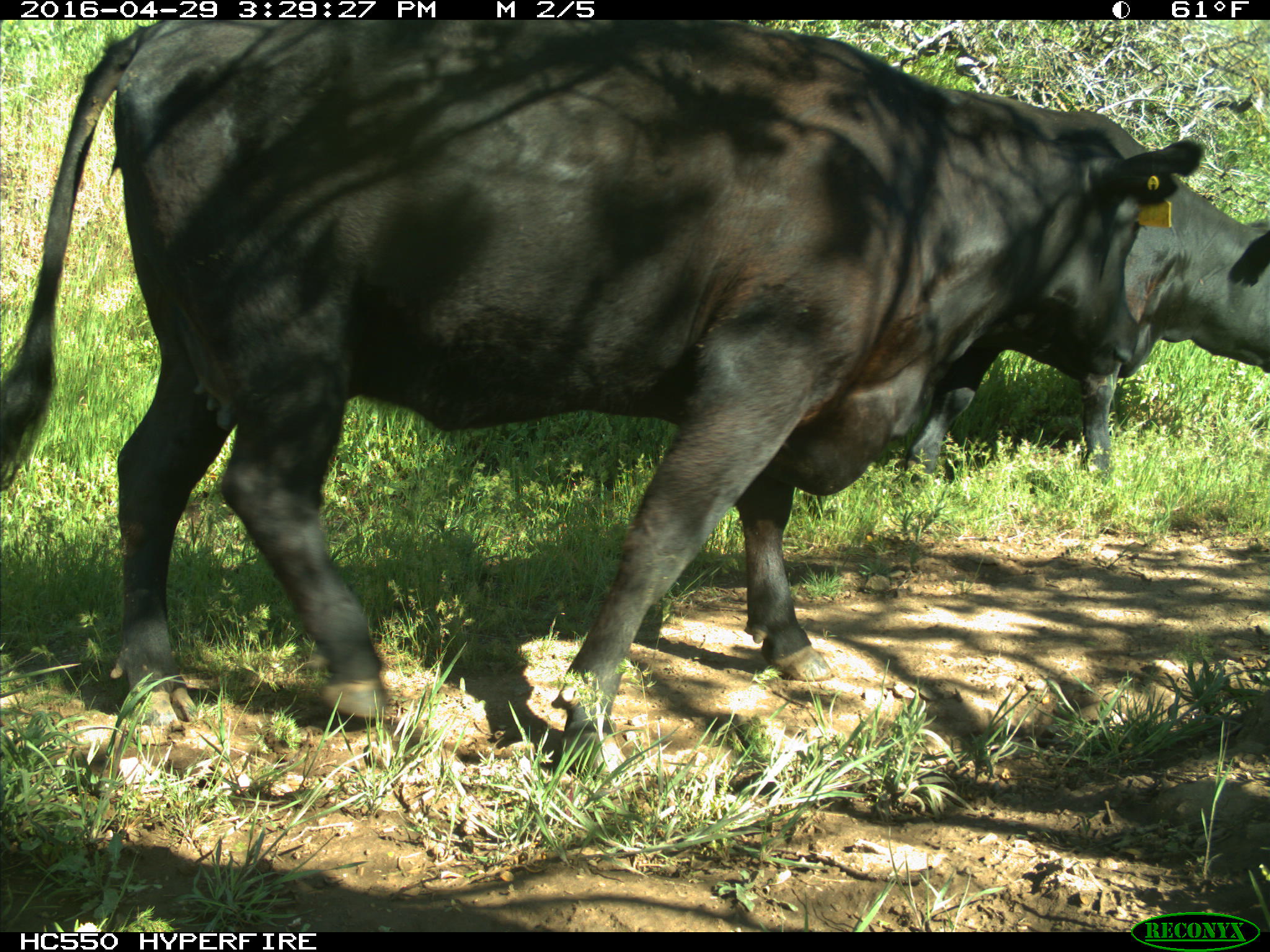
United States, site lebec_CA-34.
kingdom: Animalia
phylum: Chordata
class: Mammalia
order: Artiodactyla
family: Bovidae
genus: Bos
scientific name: Bos taurus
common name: domestic cow